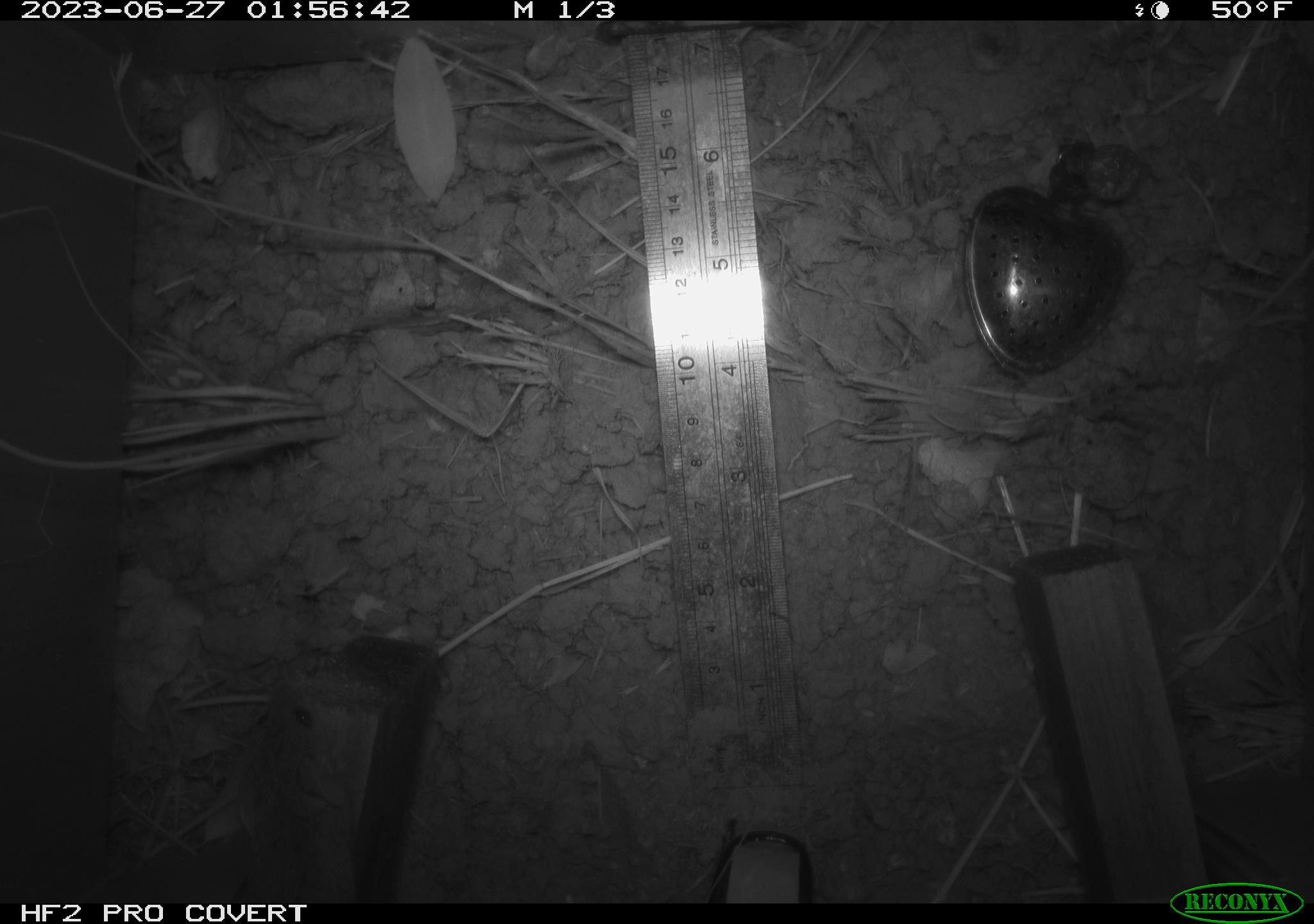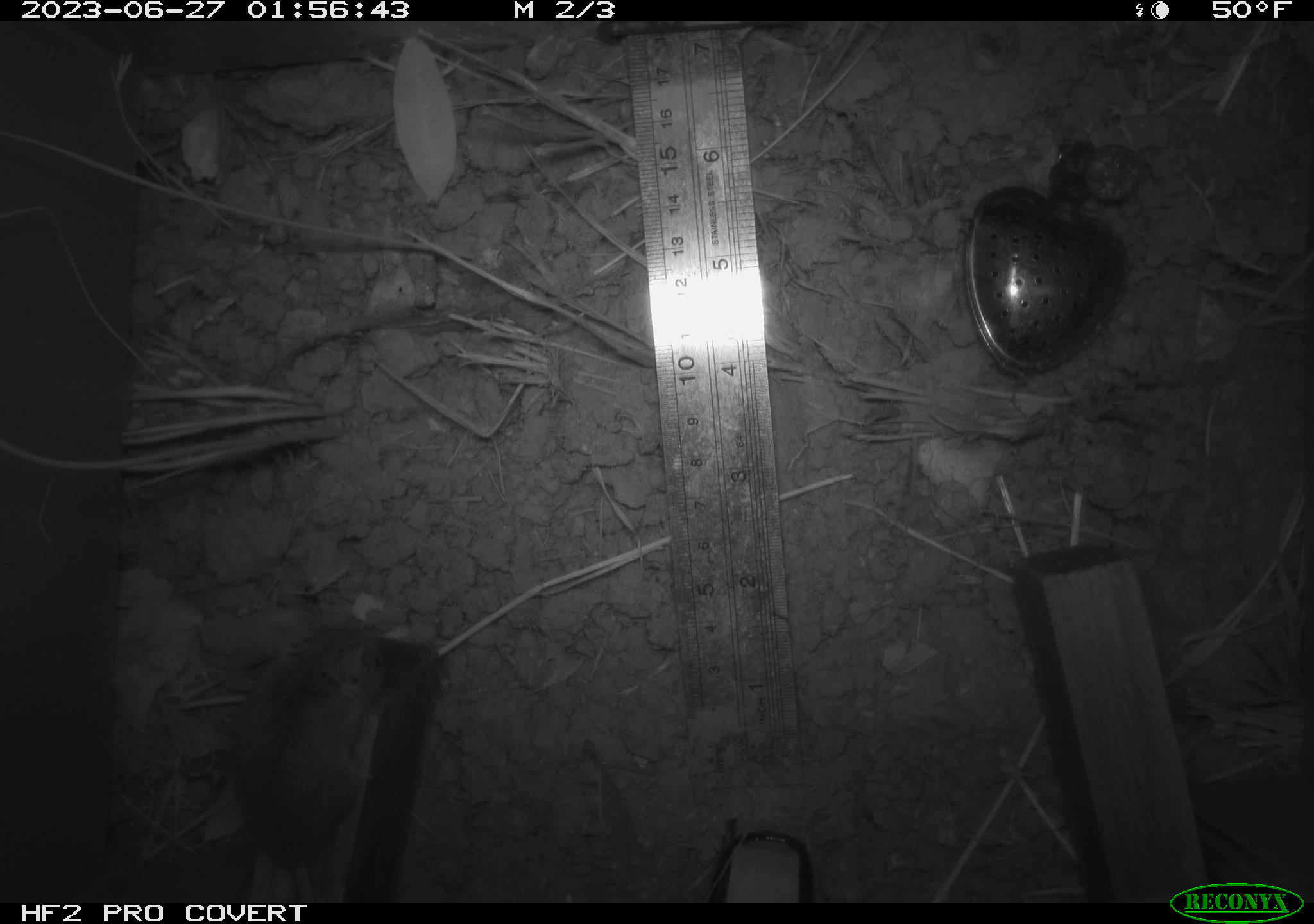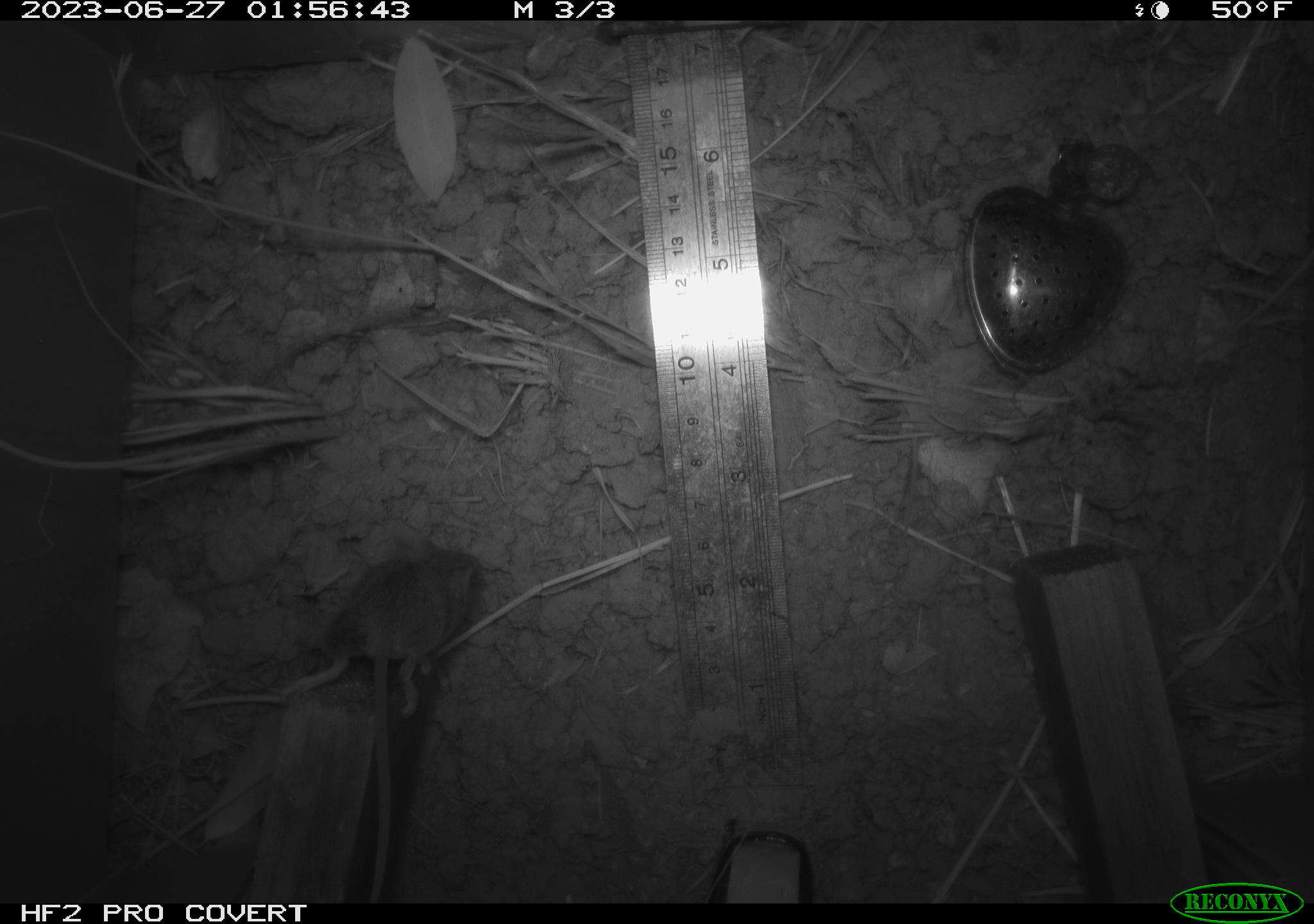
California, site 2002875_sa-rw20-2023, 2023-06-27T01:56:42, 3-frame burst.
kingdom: Animalia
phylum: Chordata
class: Mammalia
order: Rodentia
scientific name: Rodentia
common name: mouse species